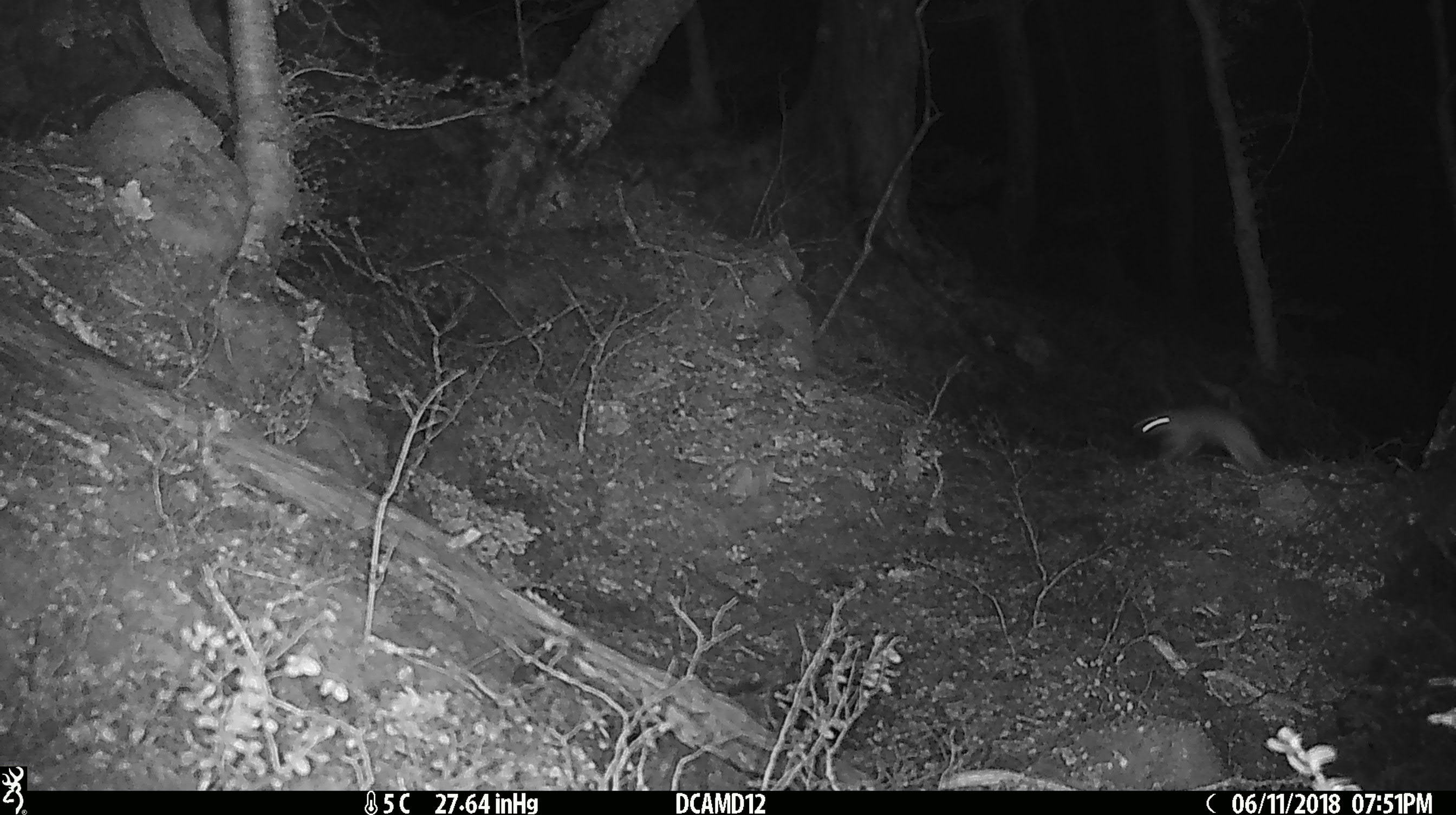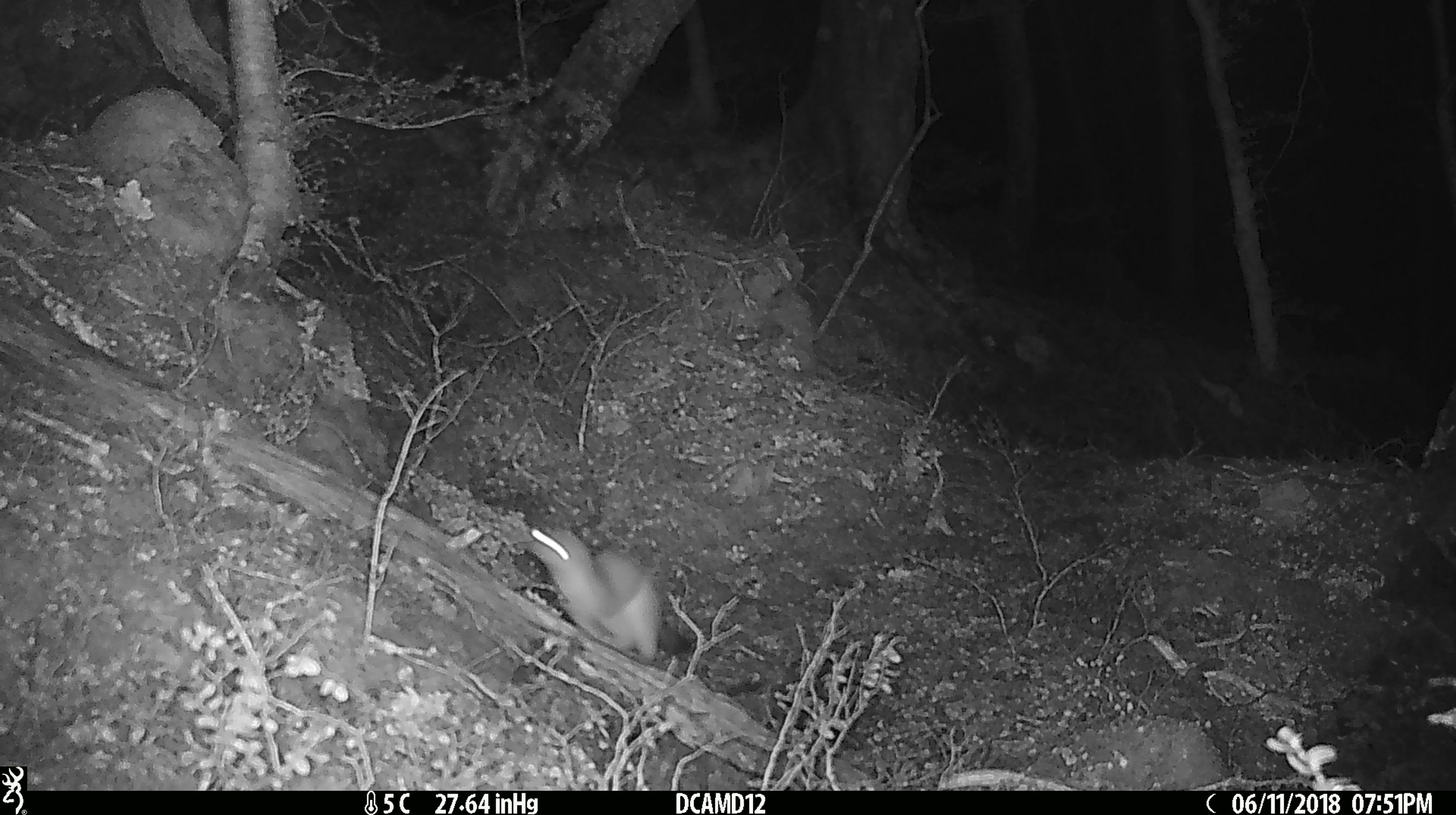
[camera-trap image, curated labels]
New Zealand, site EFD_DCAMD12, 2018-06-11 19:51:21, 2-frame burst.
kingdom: Animalia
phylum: Chordata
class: Mammalia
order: Carnivora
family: Mustelidae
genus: Mustela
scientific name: Mustela erminea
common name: stoat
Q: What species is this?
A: Stoat (Mustela erminea).